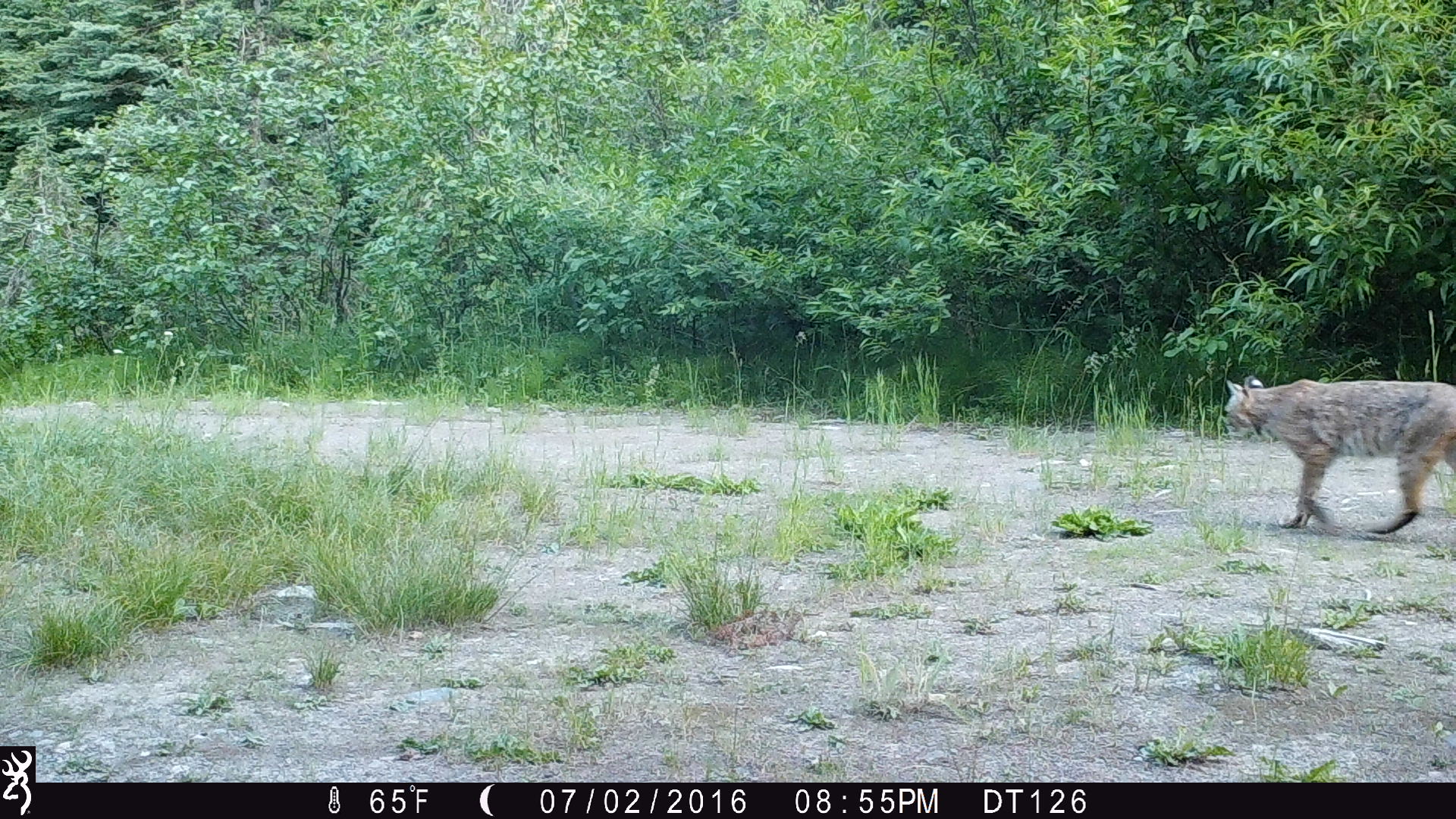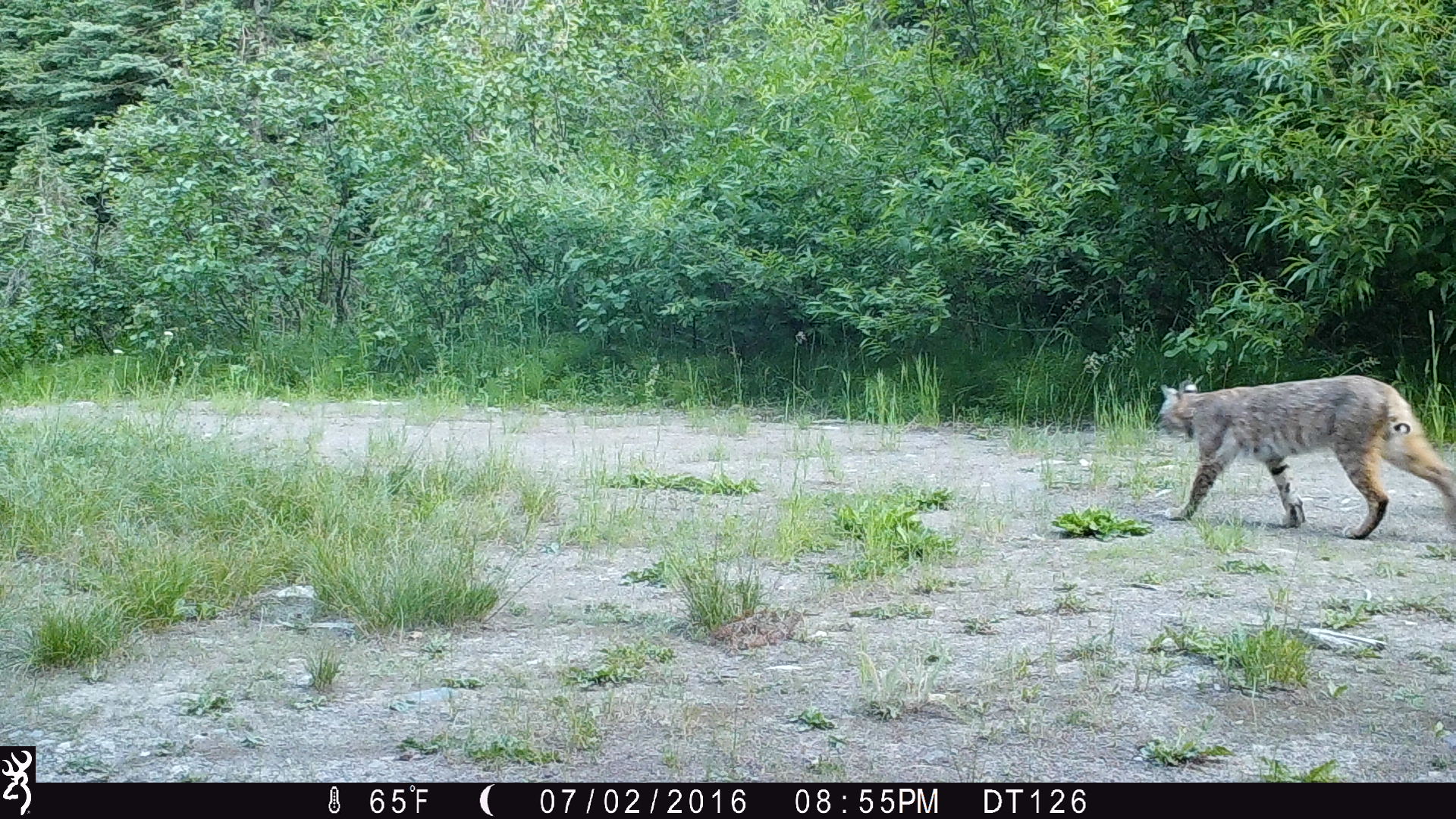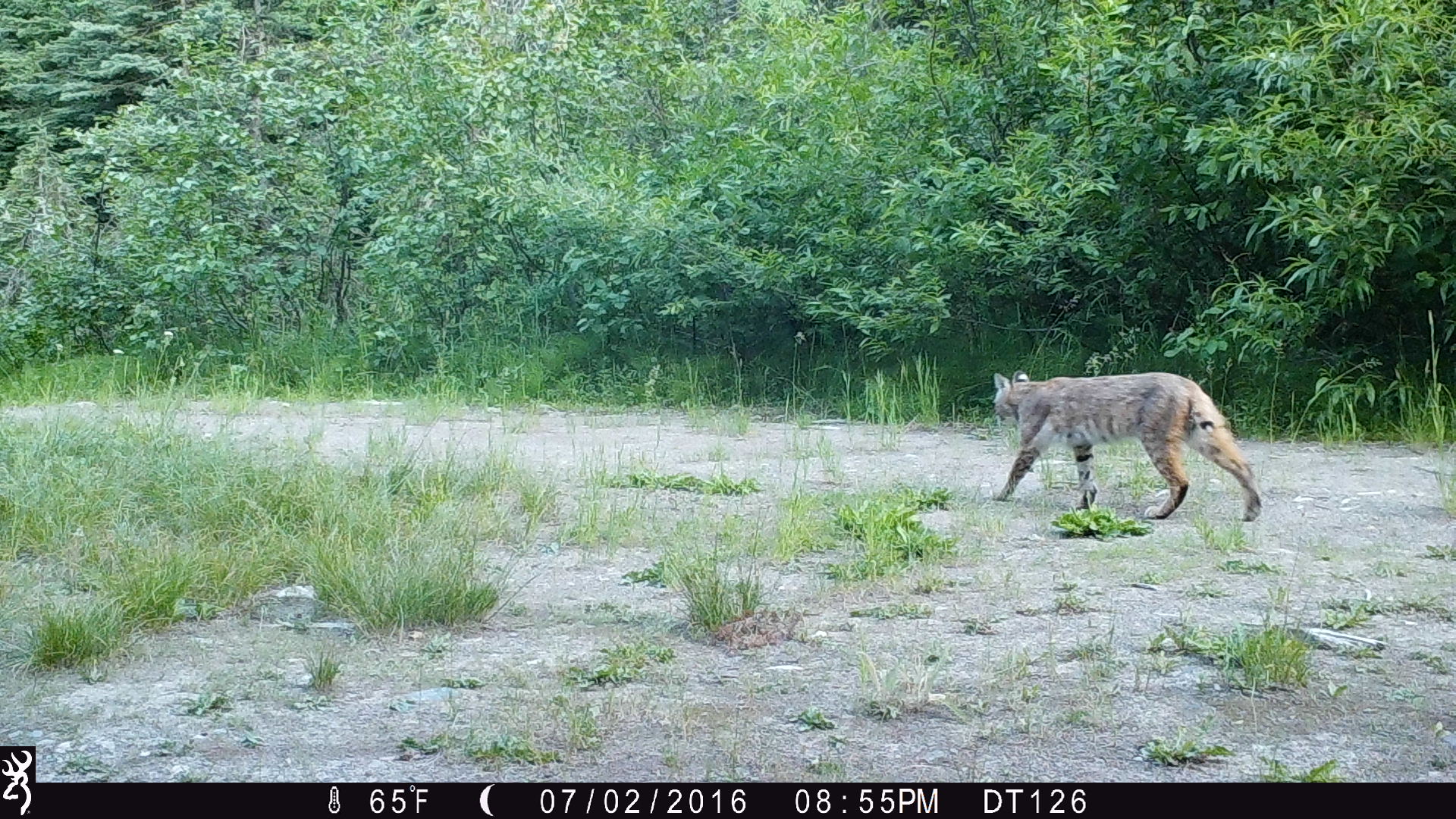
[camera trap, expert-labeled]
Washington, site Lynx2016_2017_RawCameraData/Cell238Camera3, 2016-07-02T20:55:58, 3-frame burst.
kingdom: Animalia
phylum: Chordata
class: Mammalia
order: Carnivora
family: Felidae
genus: Lynx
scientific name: Lynx rufus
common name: bobcat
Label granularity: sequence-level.